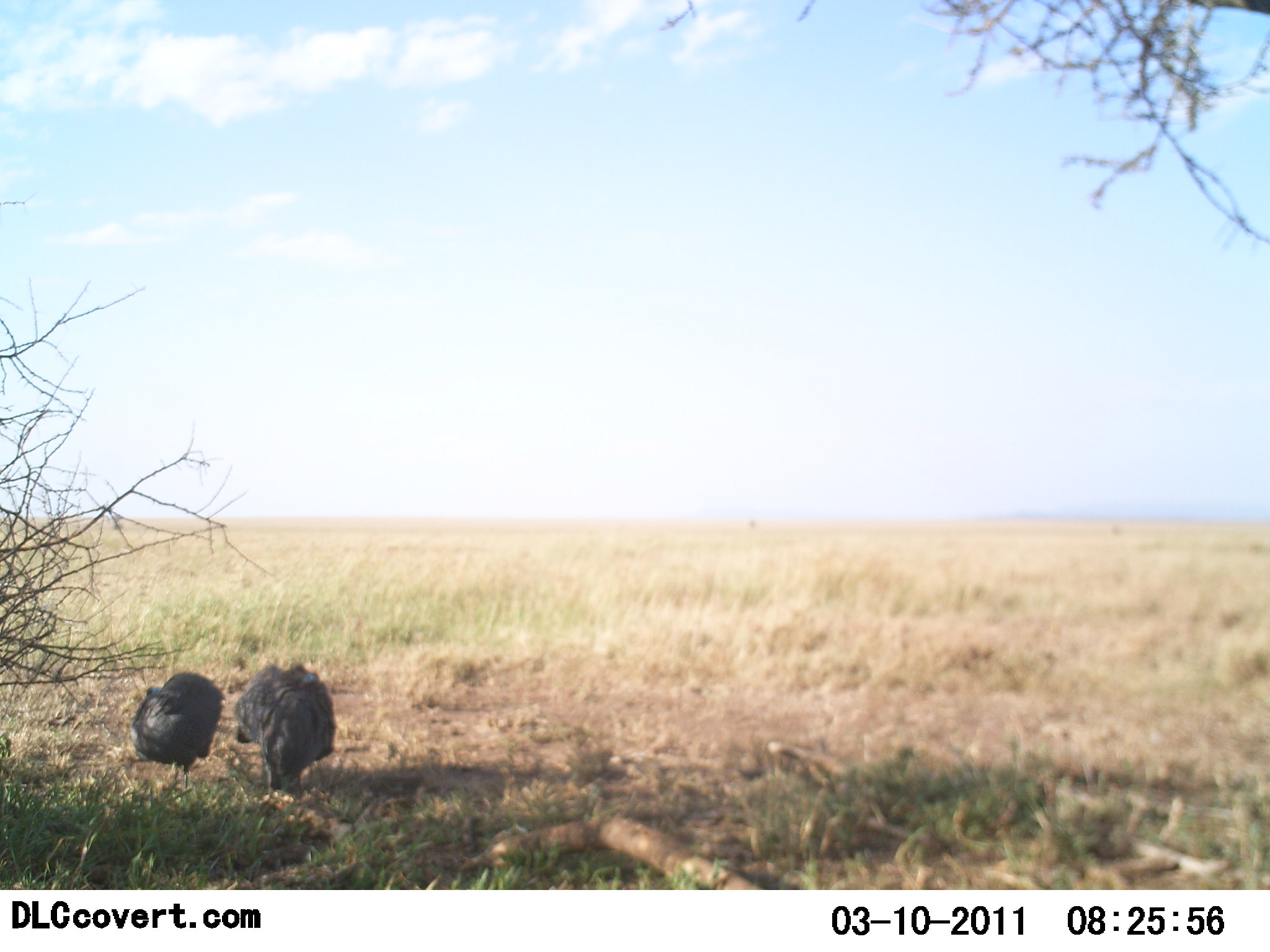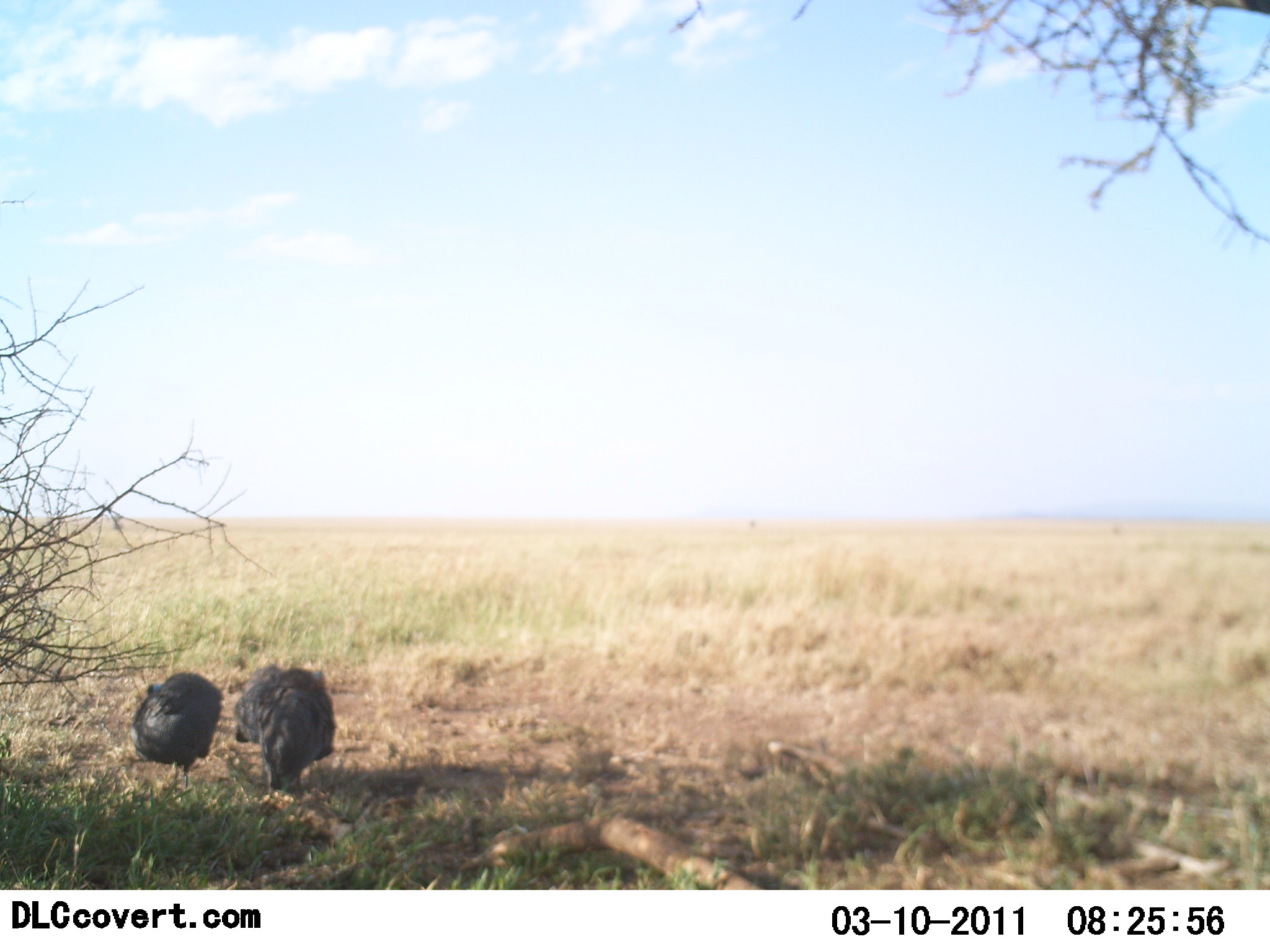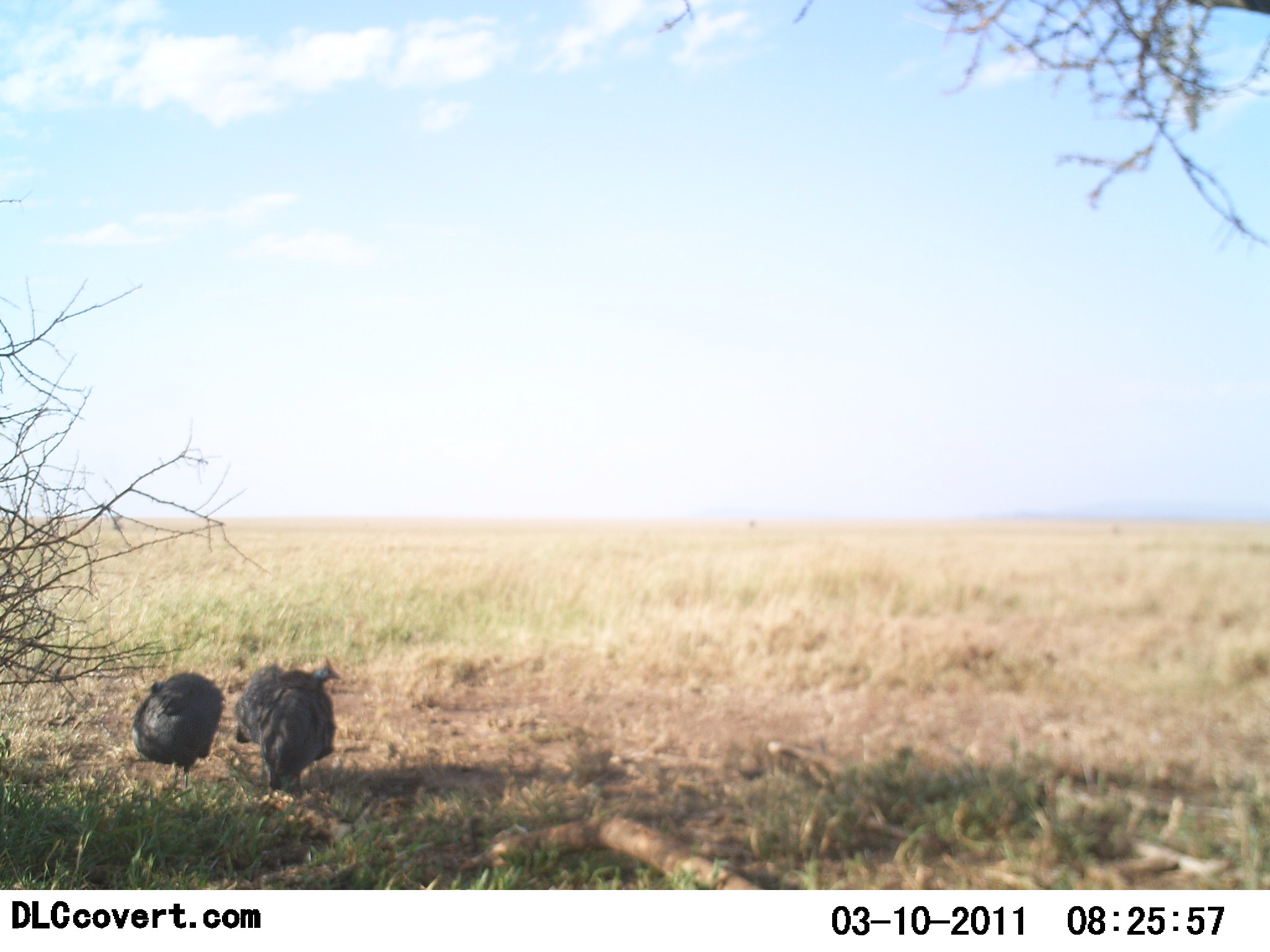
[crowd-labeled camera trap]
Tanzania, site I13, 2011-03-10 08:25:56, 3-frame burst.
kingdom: Animalia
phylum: Chordata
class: Aves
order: Galliformes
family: Numididae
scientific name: Numididae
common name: guinea fowl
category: guineafowl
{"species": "guineafowl (guinea fowl) (Numididae)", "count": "2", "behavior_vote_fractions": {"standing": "67%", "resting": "11%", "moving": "0%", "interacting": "0%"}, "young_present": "0%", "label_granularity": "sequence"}